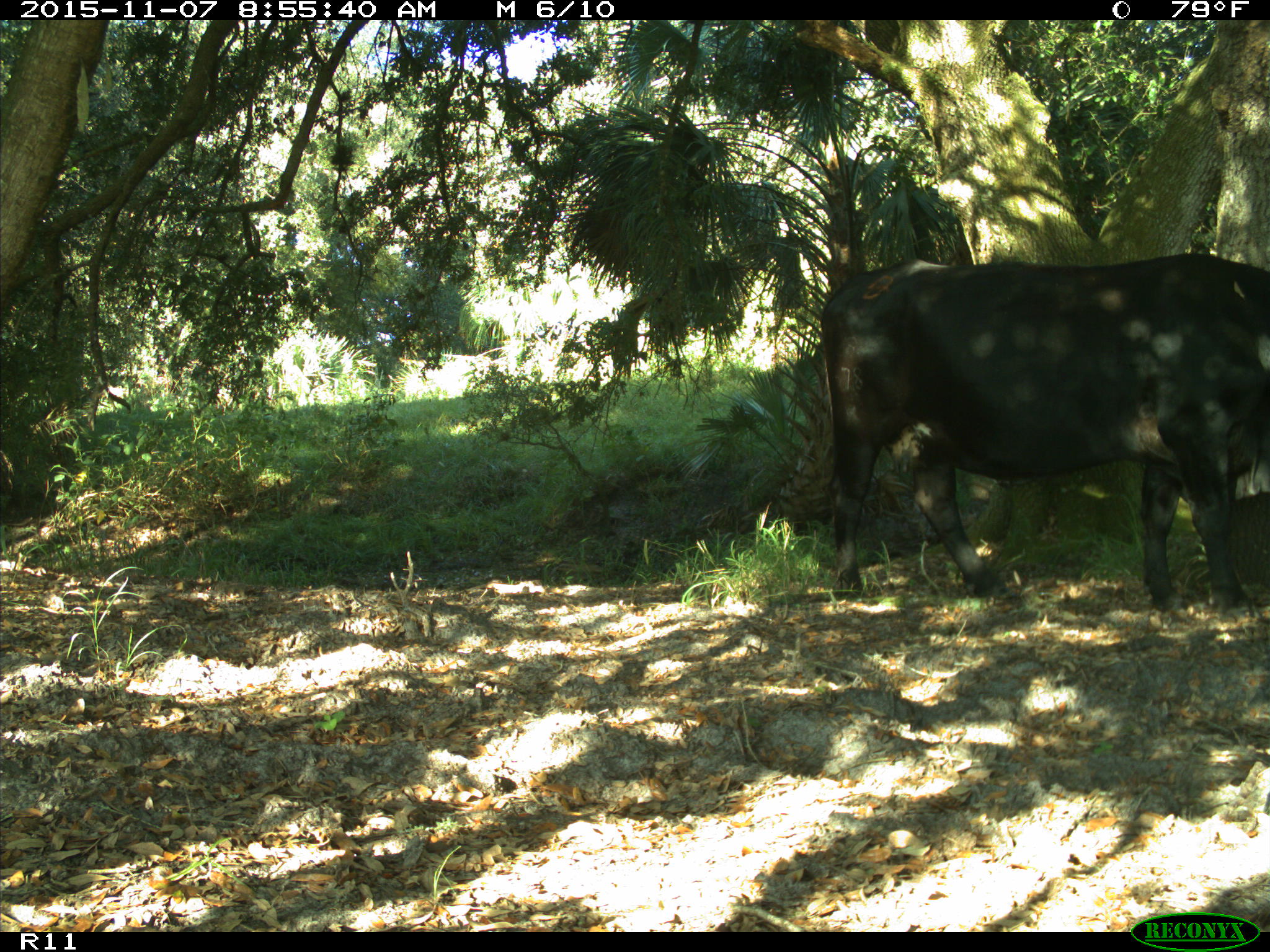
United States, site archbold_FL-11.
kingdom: Animalia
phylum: Chordata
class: Mammalia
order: Artiodactyla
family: Bovidae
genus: Bos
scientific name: Bos taurus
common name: domestic cow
Bos taurus (domestic cow).